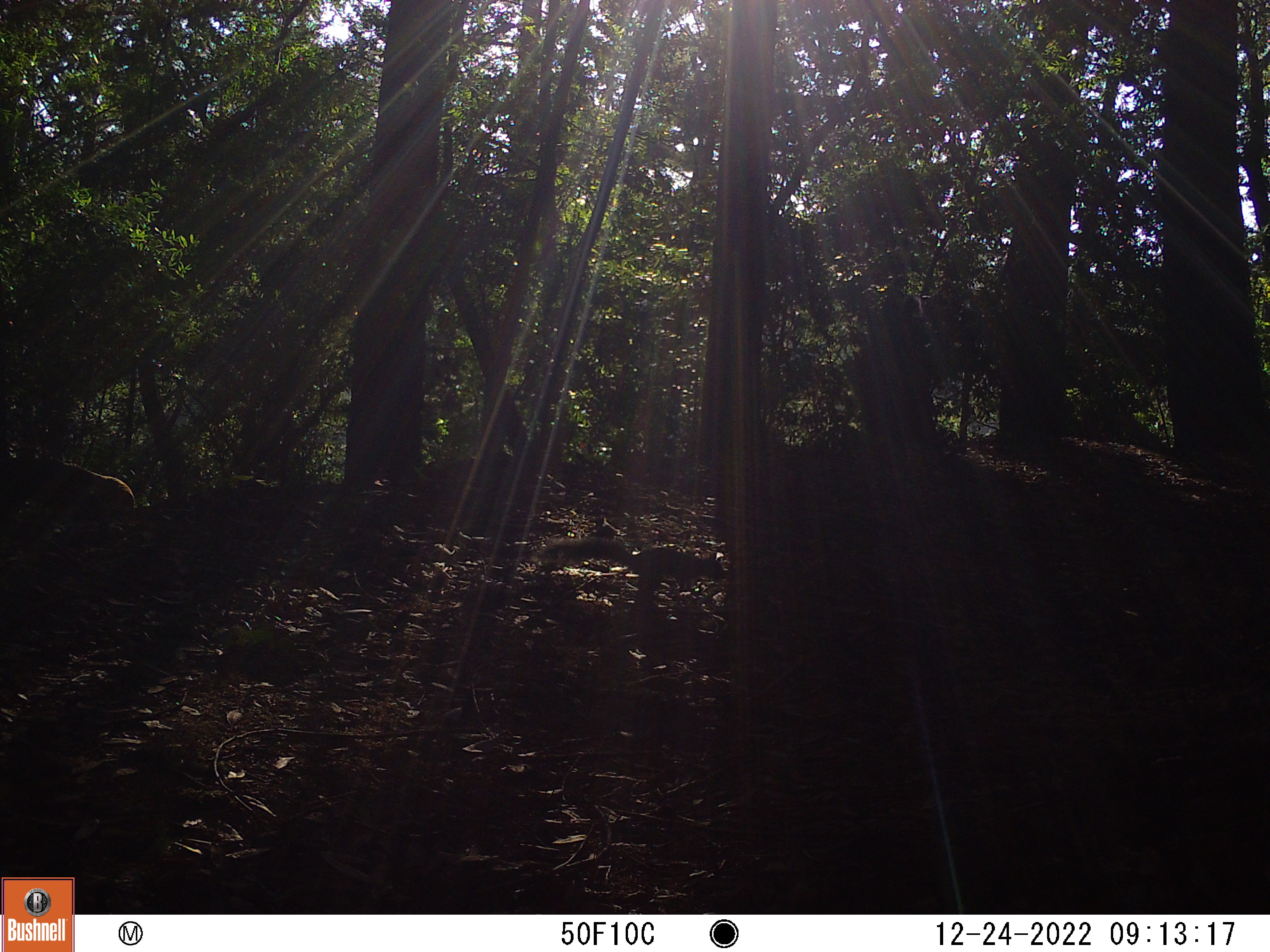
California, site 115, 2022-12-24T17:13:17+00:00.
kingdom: Animalia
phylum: Chordata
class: Mammalia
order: Rodentia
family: Sciuridae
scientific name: Sciuridae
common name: squirrel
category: unknown squirrel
Unknown squirrel (squirrel) (Sciuridae).